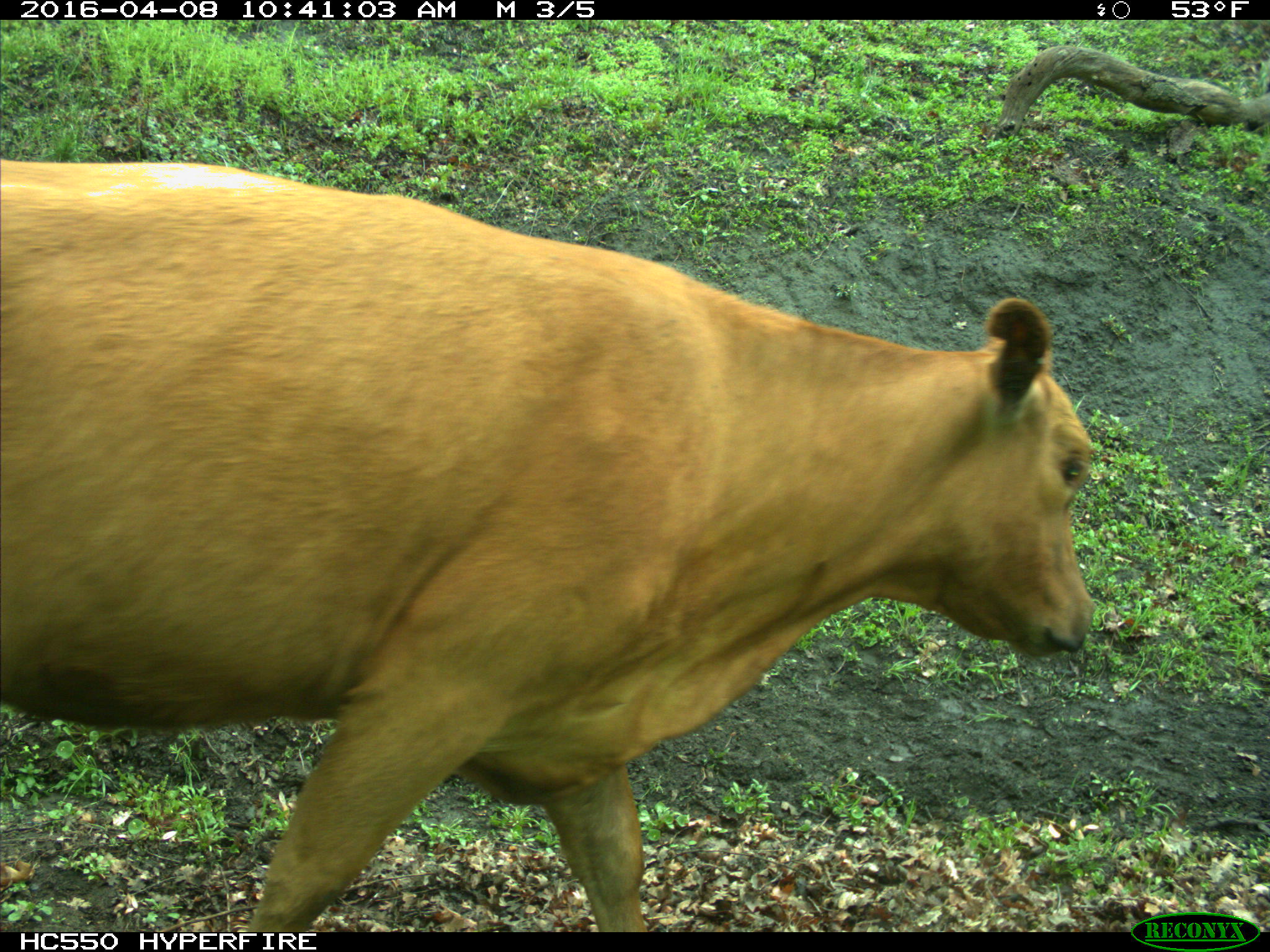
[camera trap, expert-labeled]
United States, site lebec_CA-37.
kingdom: Animalia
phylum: Chordata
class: Mammalia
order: Artiodactyla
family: Bovidae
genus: Bos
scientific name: Bos taurus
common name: domestic cow